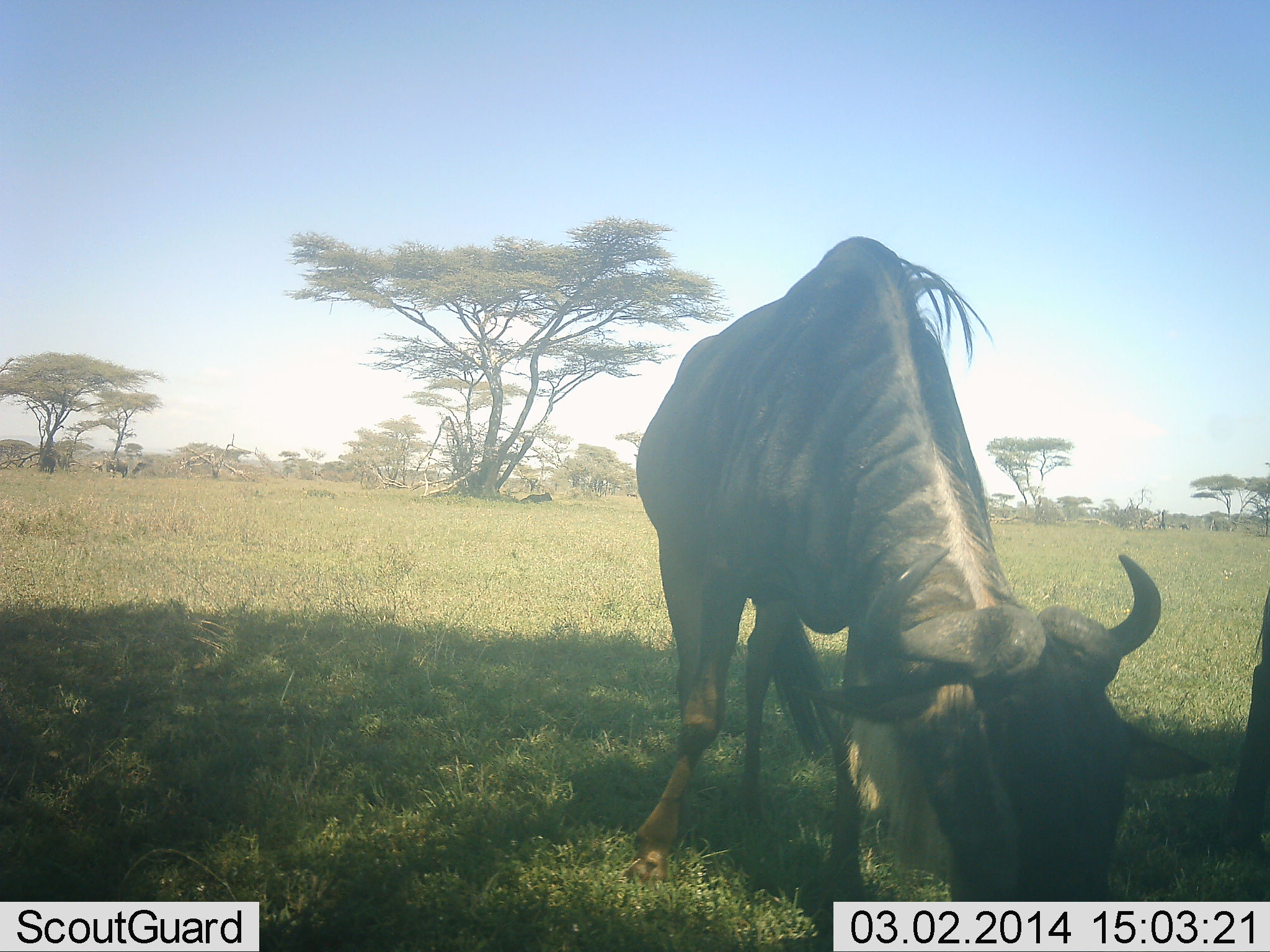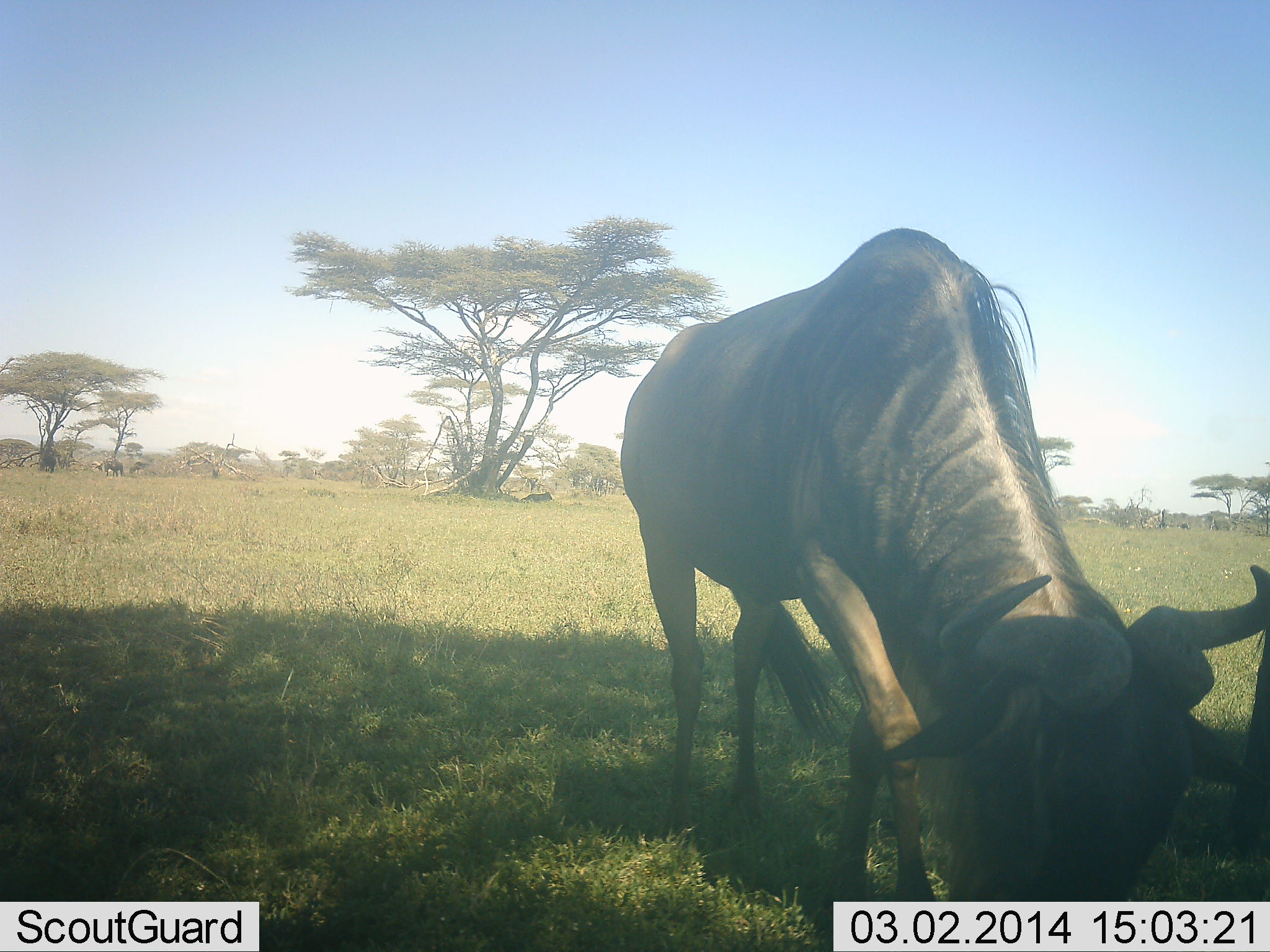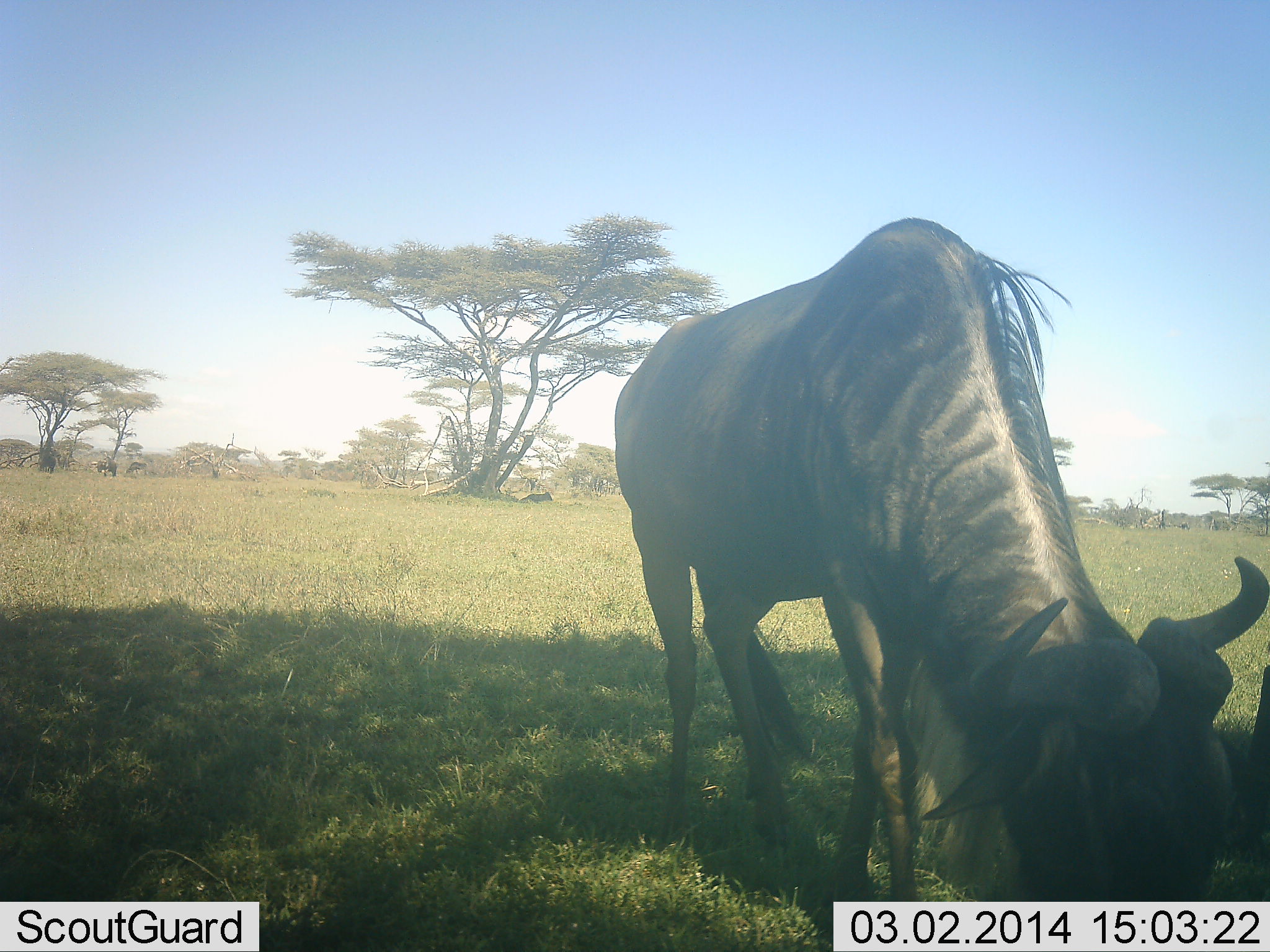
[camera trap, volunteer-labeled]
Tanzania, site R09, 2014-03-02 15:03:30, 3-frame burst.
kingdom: Animalia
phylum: Chordata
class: Mammalia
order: Artiodactyla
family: Bovidae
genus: Connochaetes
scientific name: Connochaetes taurinus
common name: blue wildebeest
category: wildebeest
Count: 2.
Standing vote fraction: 36%.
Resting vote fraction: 9%.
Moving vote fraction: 19%.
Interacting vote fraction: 3%.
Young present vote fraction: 0%.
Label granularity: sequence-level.